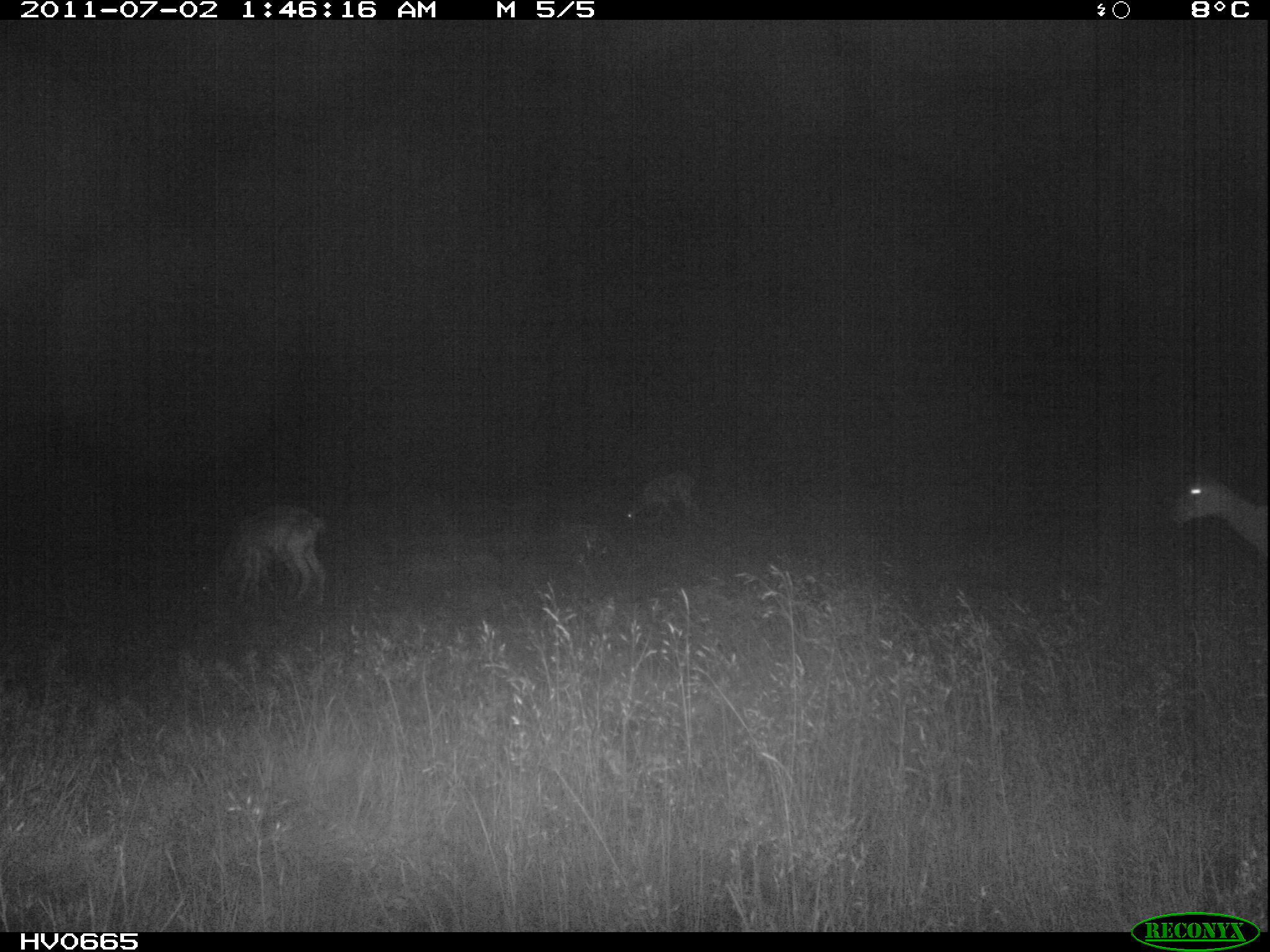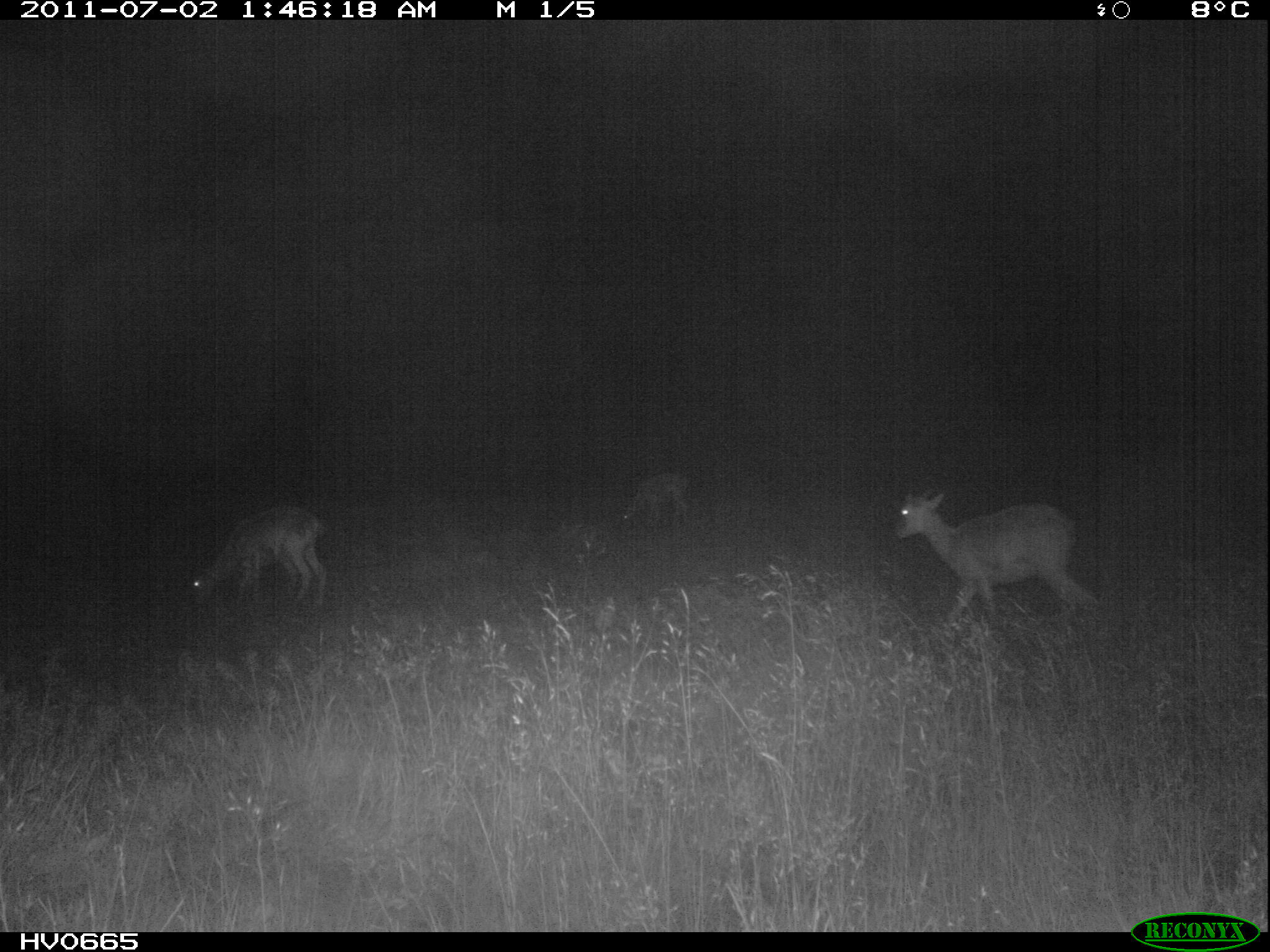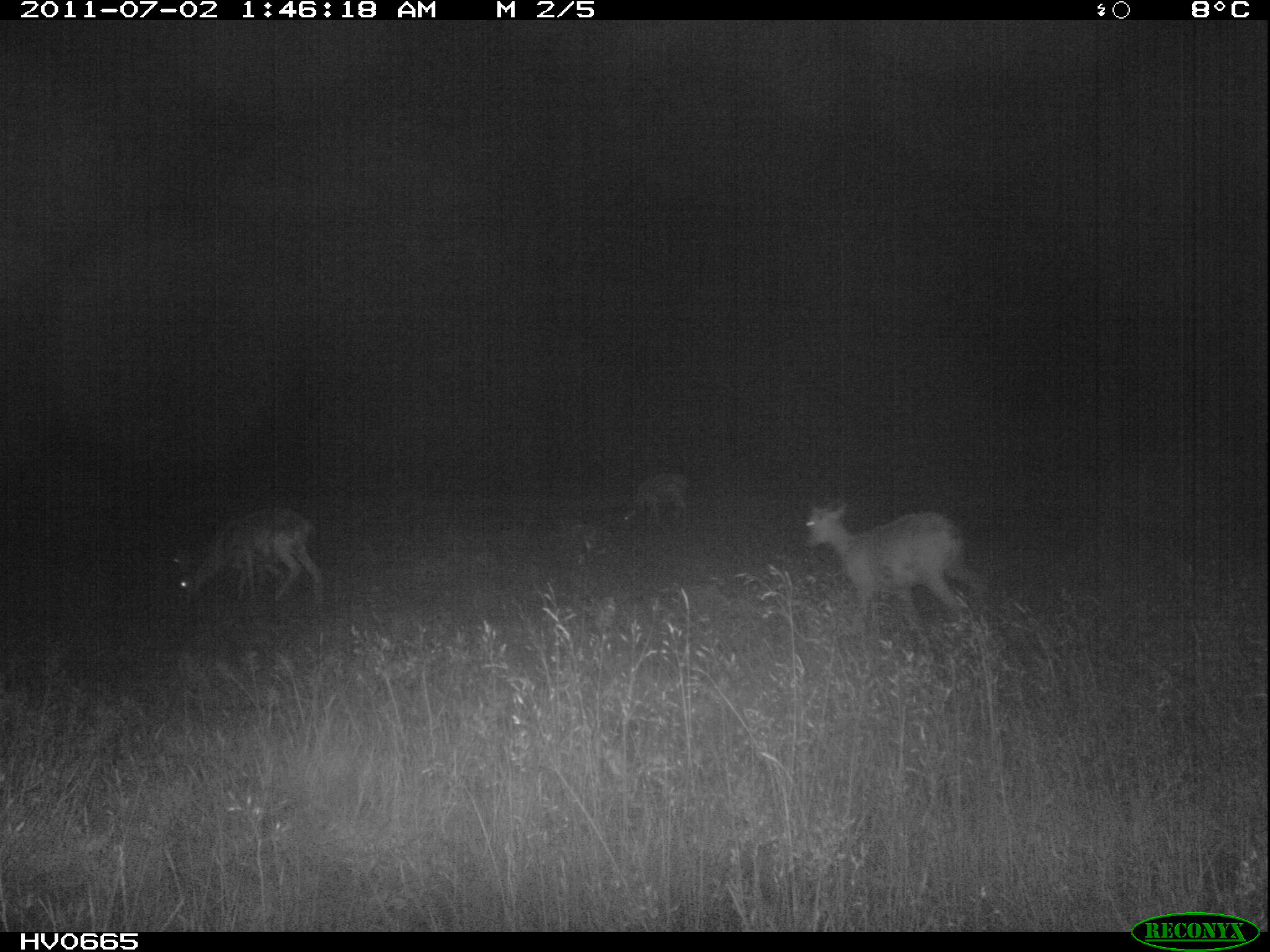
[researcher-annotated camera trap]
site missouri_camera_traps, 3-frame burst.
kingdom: Animalia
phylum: Chordata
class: Mammalia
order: Artiodactyla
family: Bovidae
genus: Ovis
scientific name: Ovis ammon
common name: mouflon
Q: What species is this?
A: Mouflon (Ovis ammon).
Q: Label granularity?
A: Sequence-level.